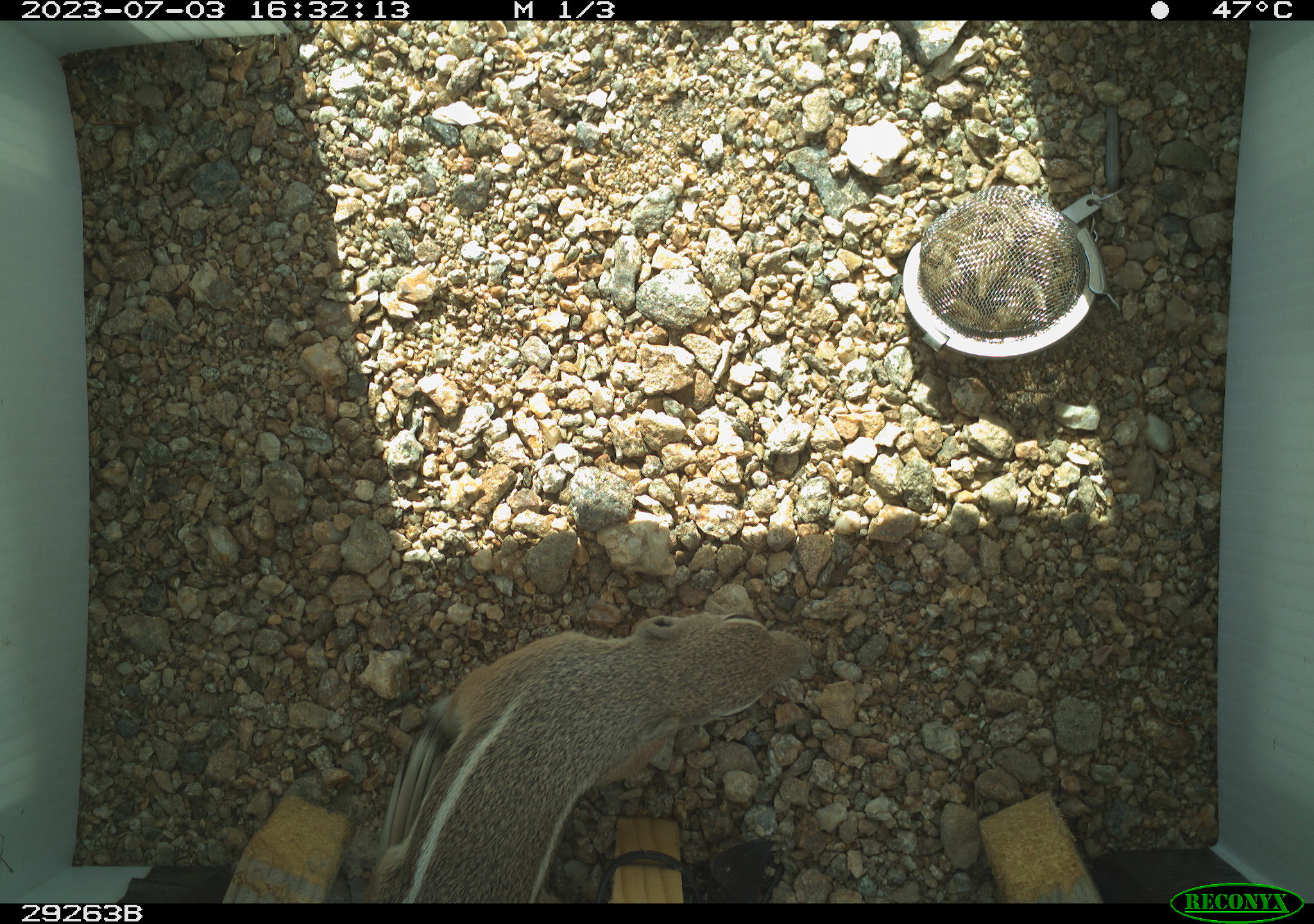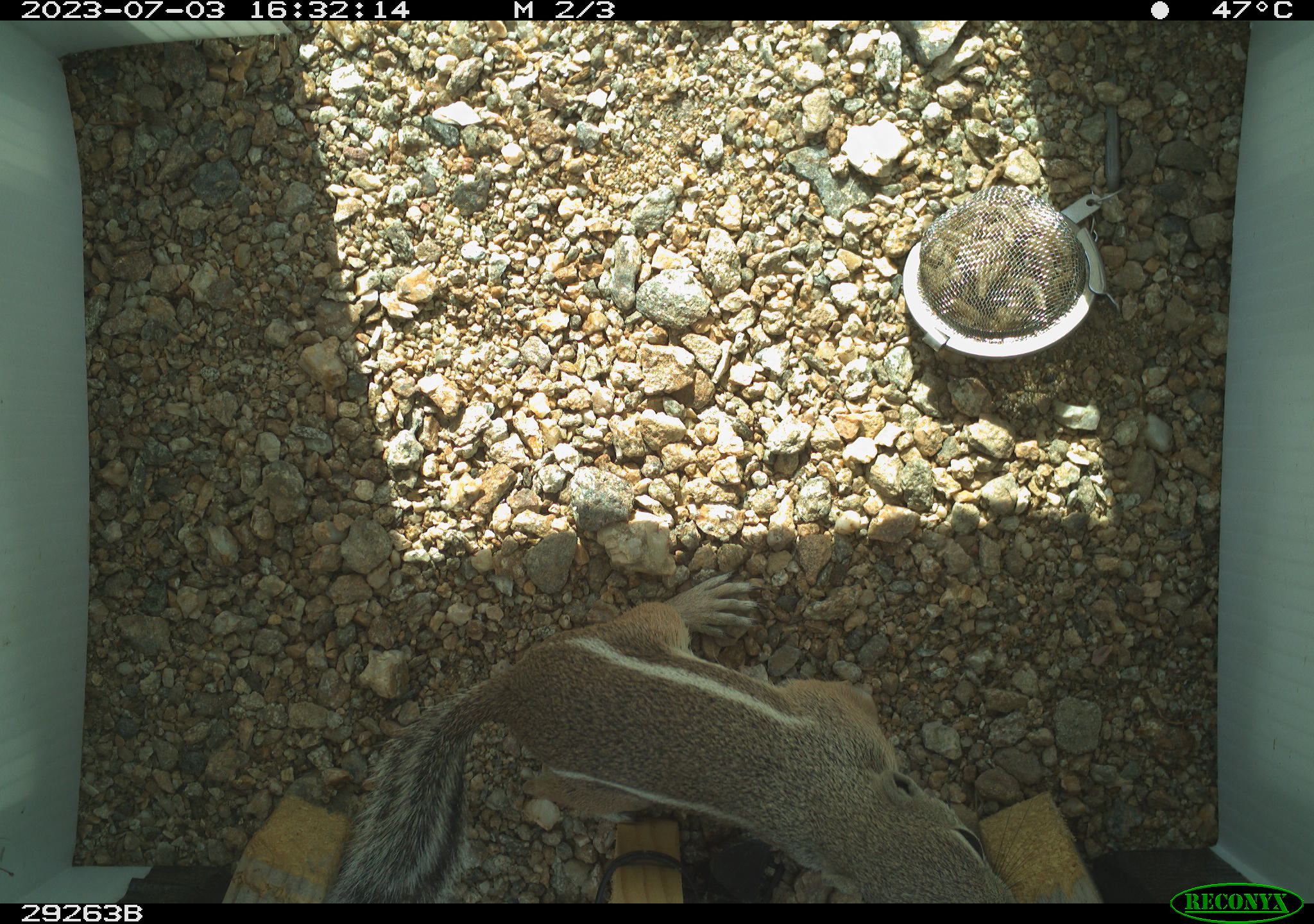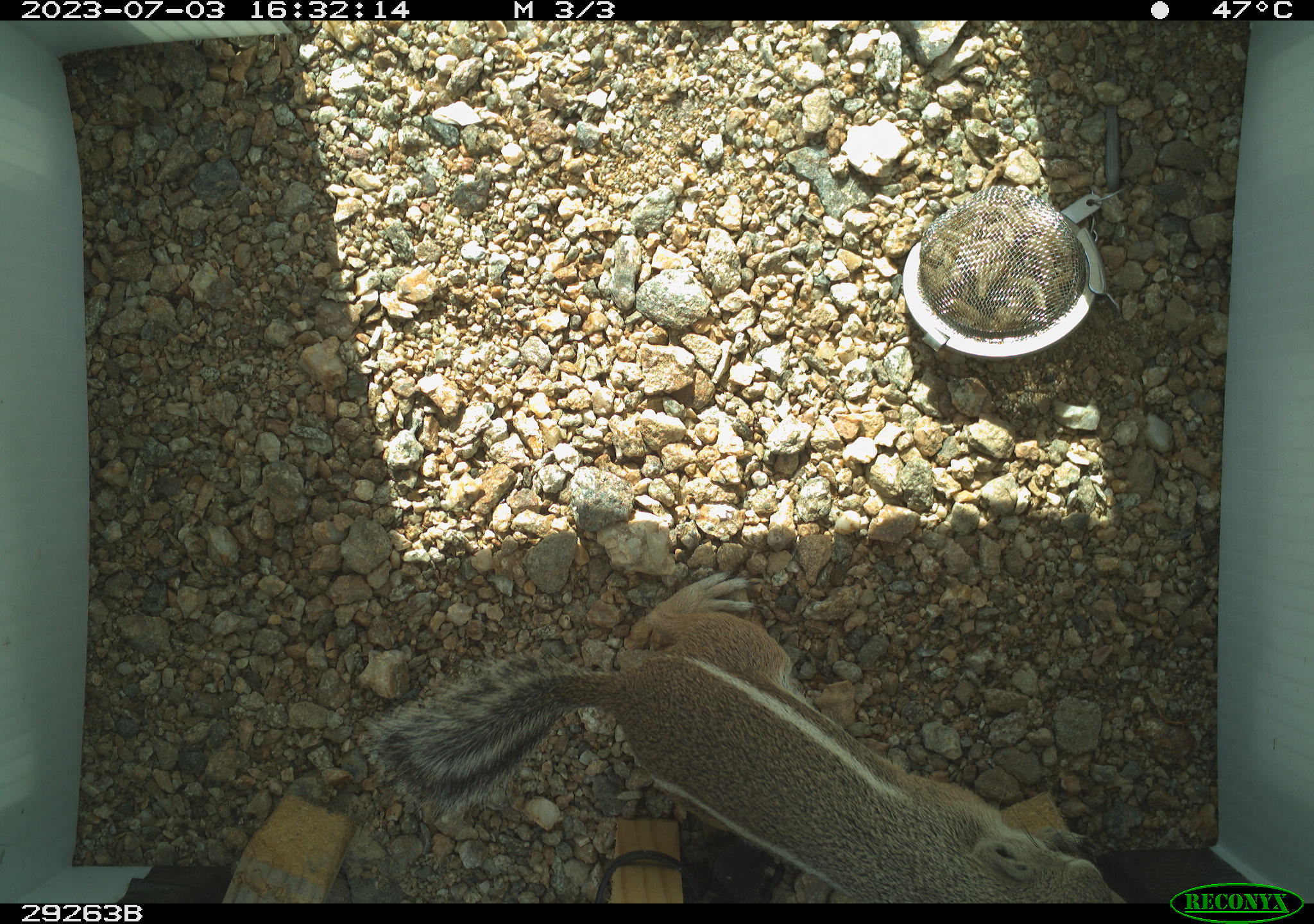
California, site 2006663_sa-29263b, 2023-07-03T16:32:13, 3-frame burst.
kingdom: Animalia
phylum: Chordata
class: Mammalia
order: Rodentia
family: Sciuridae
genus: Ammospermophilus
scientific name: Ammospermophilus leucurus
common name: white-tailed antelope squirrel